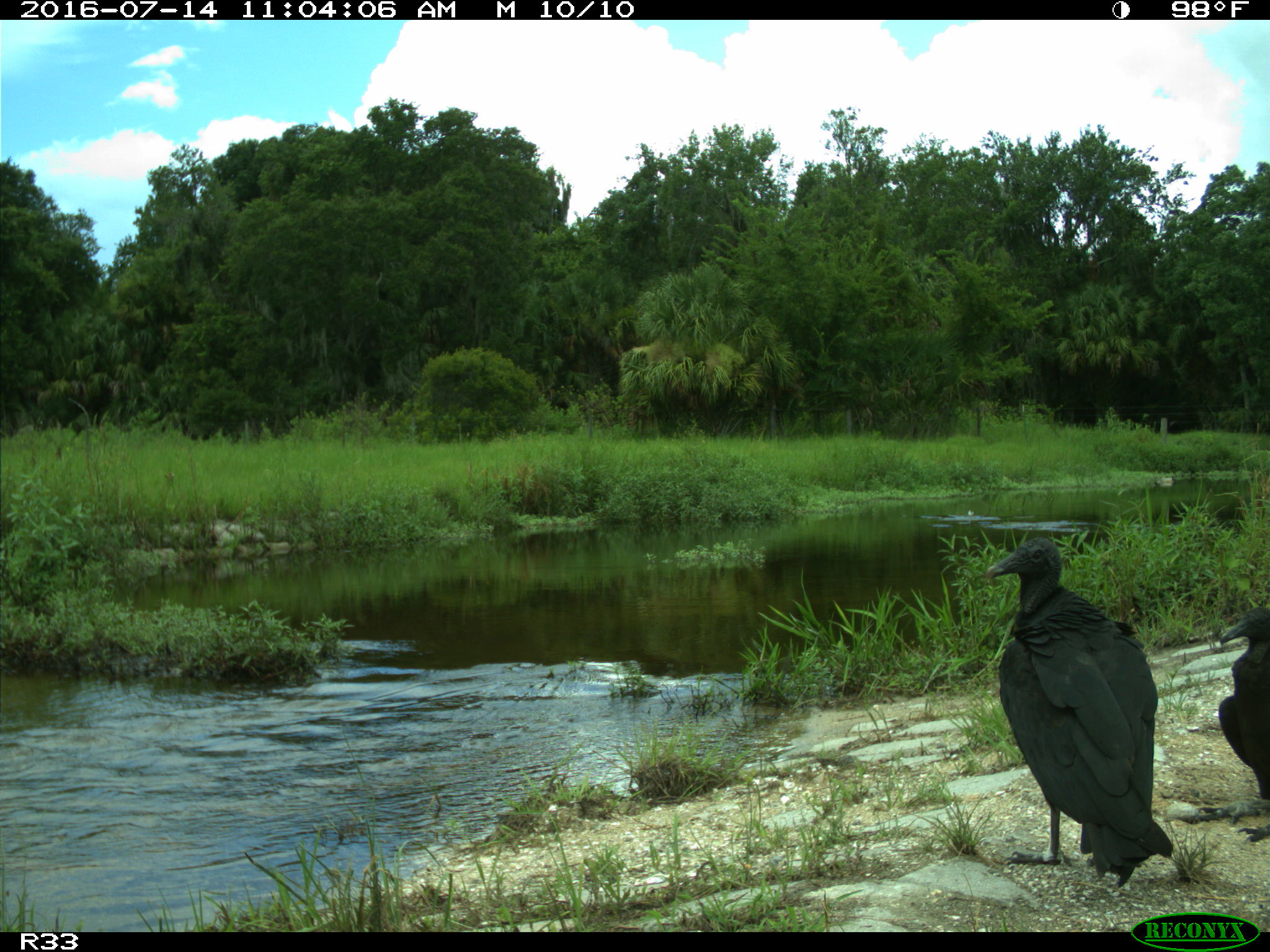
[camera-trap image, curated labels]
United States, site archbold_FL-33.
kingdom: Animalia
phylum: Chordata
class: Aves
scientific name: Aves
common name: birds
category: unidentified bird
Unidentified bird (birds) (Aves).